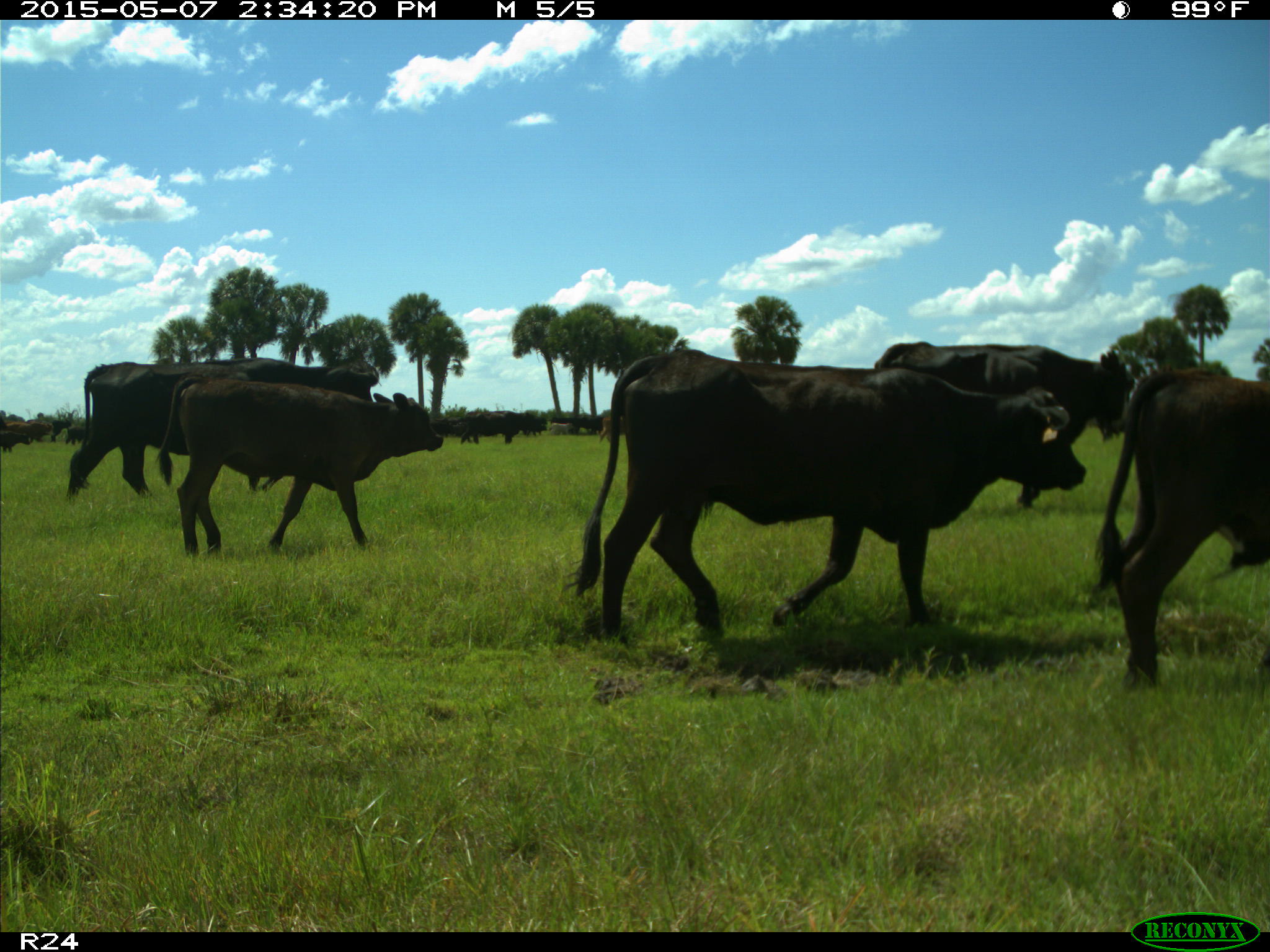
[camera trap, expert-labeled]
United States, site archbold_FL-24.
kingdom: Animalia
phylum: Chordata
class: Mammalia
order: Artiodactyla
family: Bovidae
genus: Bos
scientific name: Bos taurus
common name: domestic cow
Bos taurus (domestic cow).